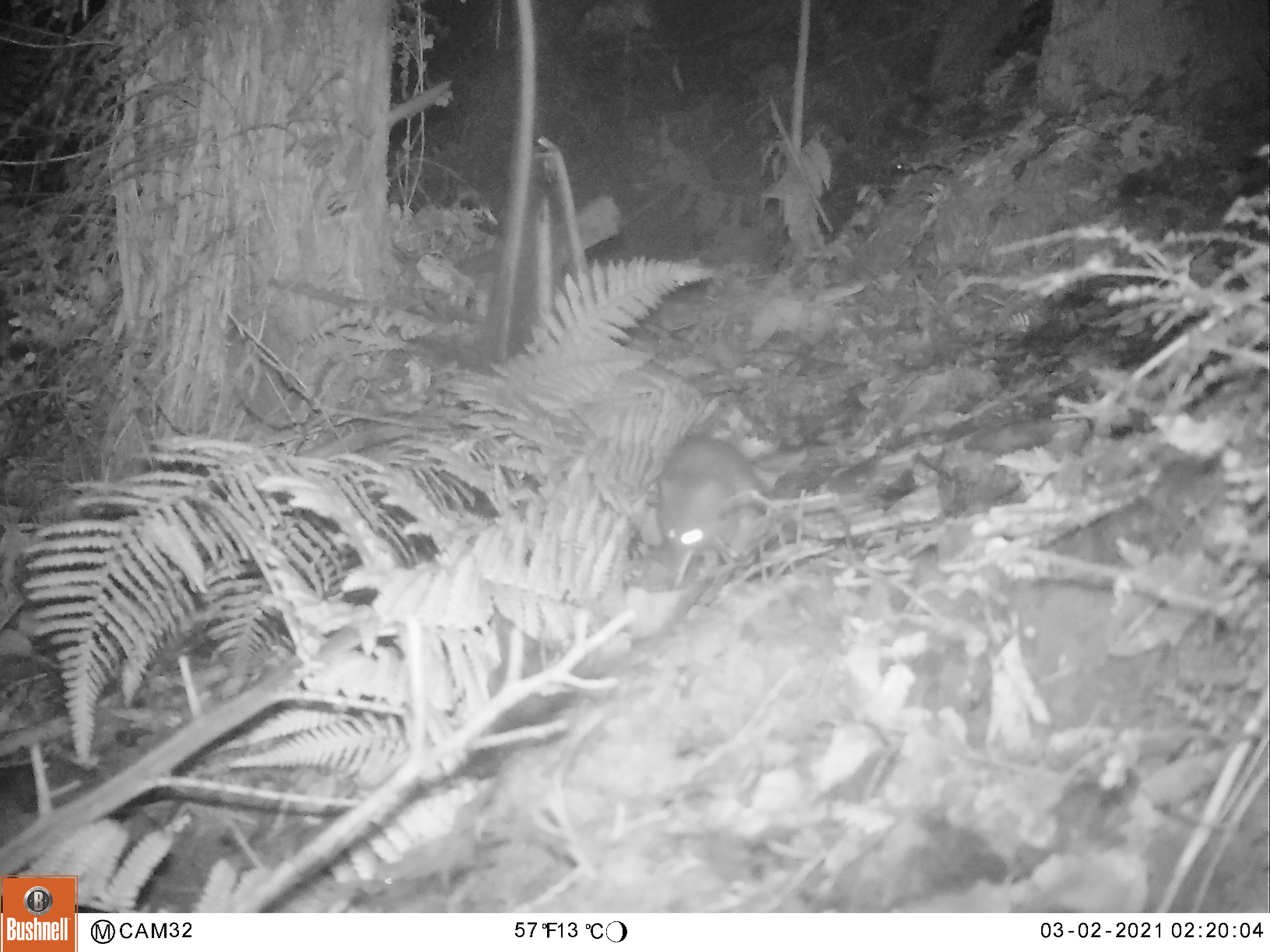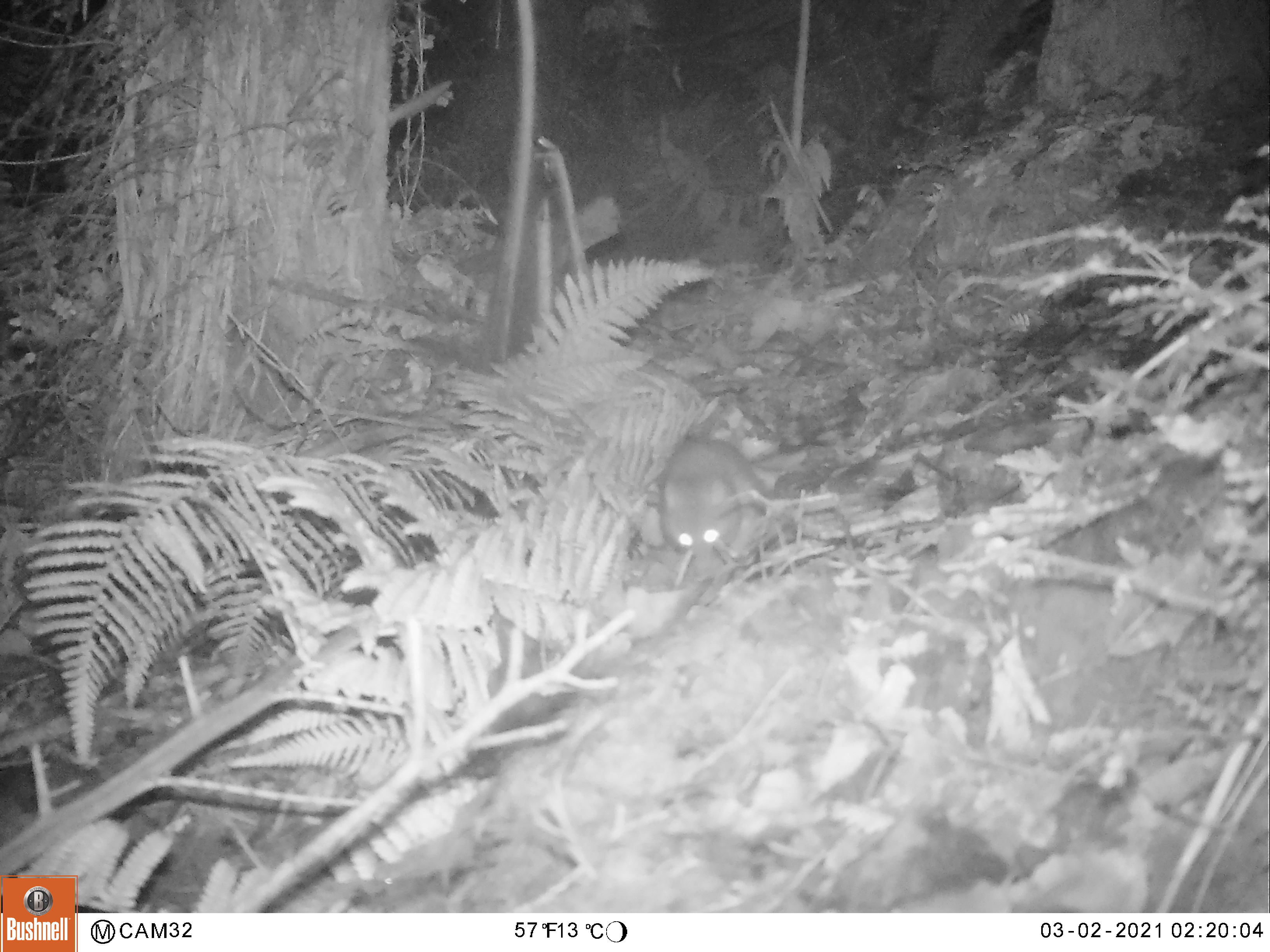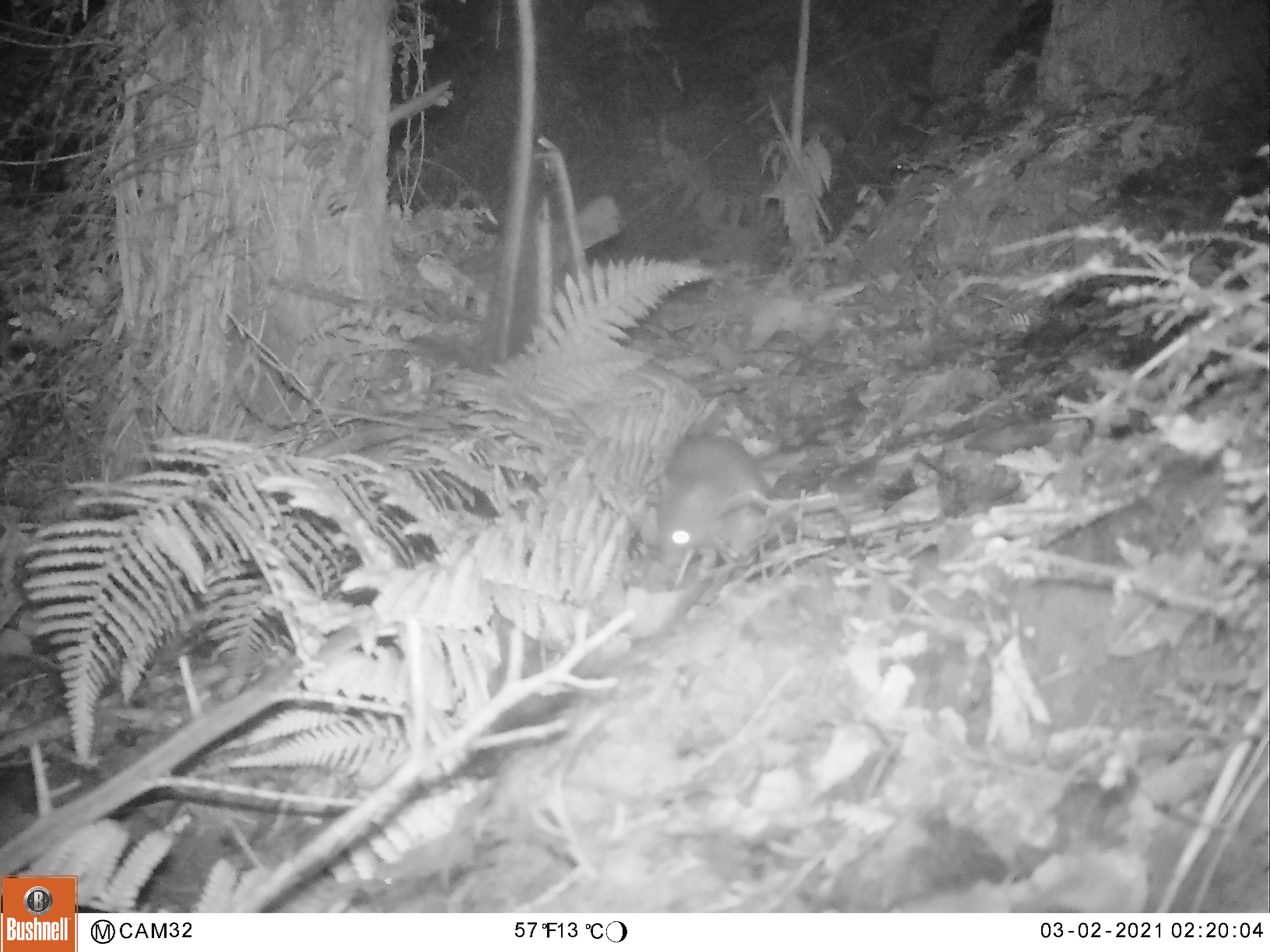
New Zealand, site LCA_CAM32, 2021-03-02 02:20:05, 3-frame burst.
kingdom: Animalia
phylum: Chordata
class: Mammalia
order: Rodentia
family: Muridae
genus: Rattus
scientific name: Rattus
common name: rat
Rat (Rattus).